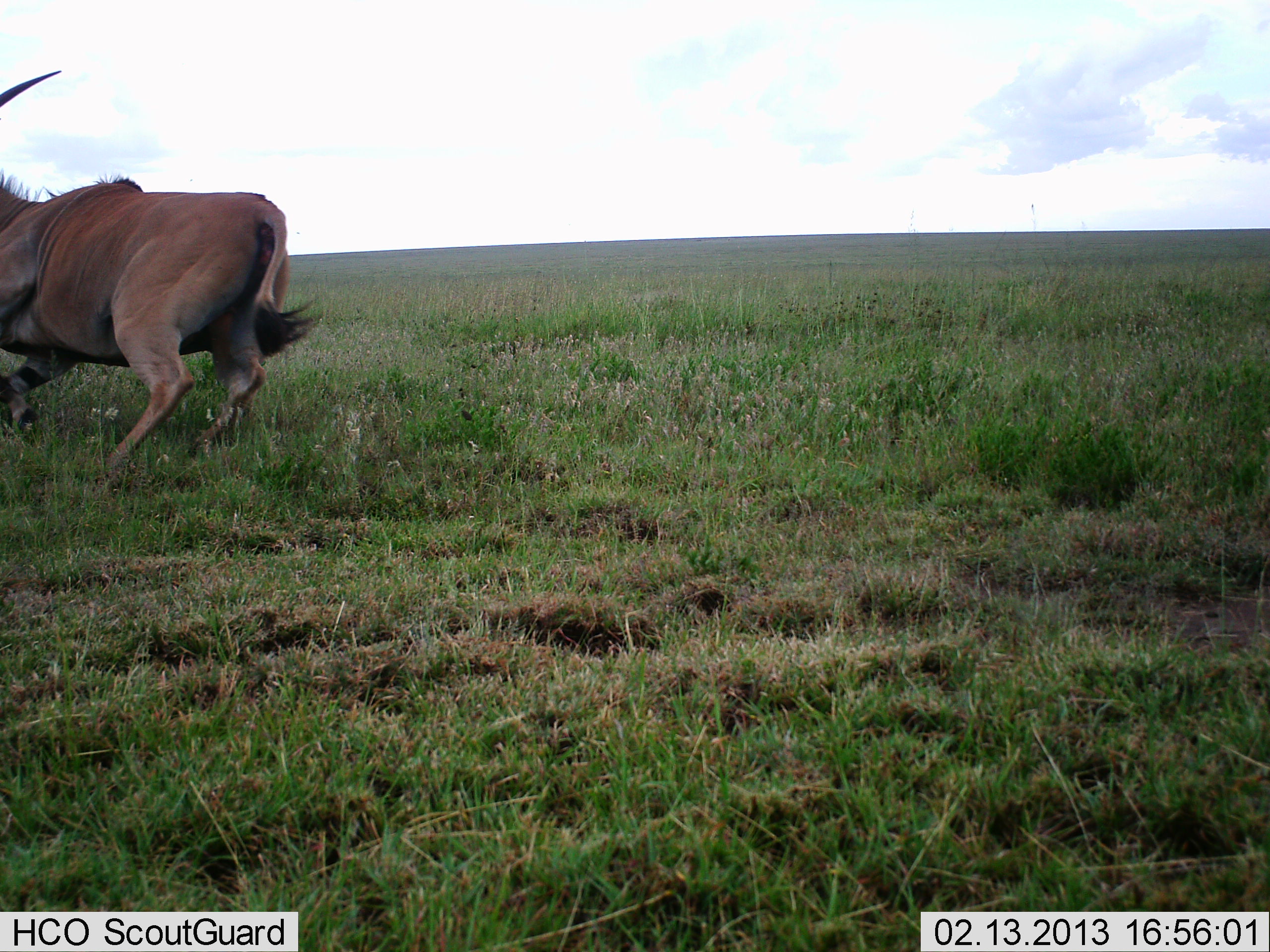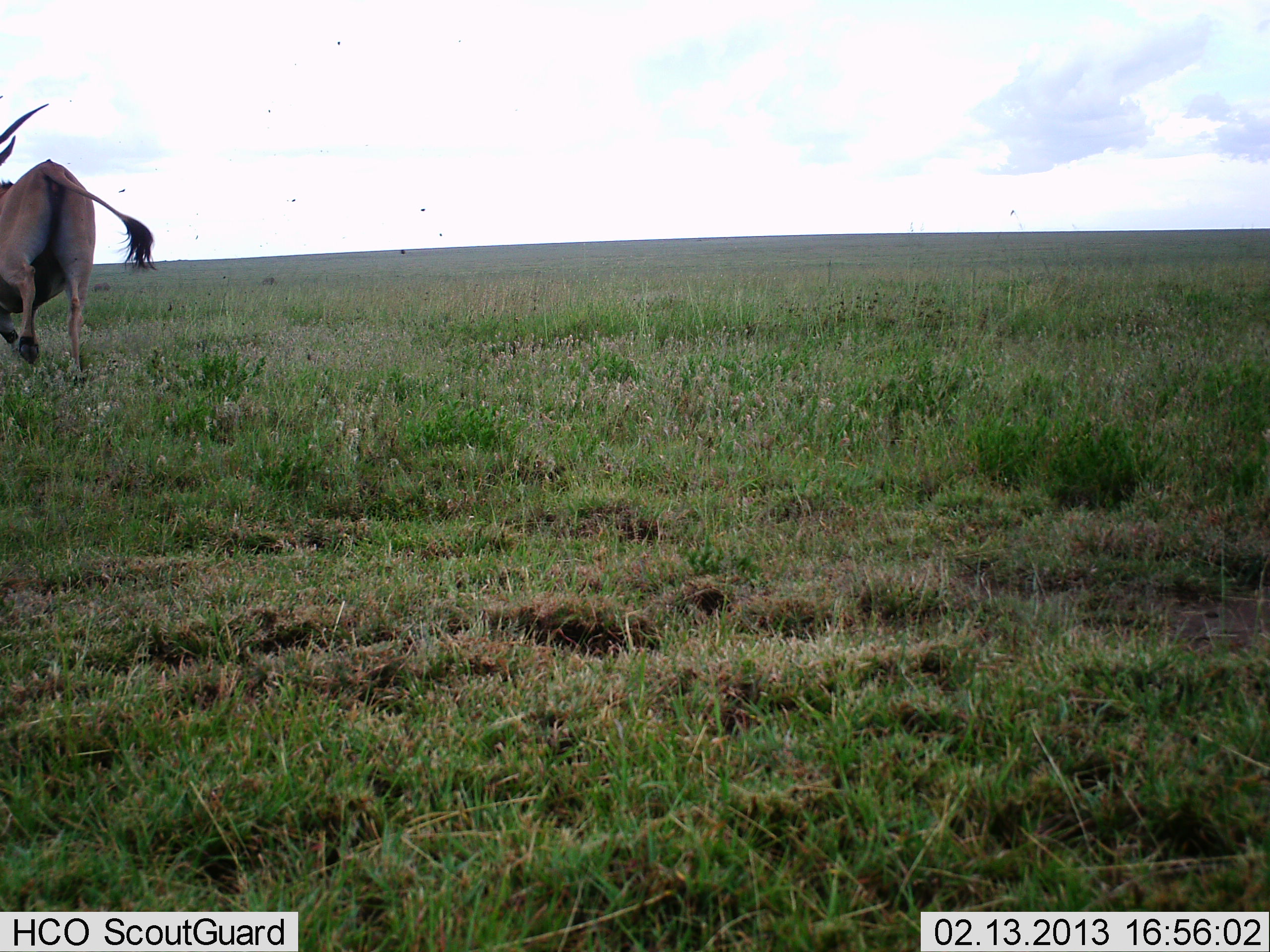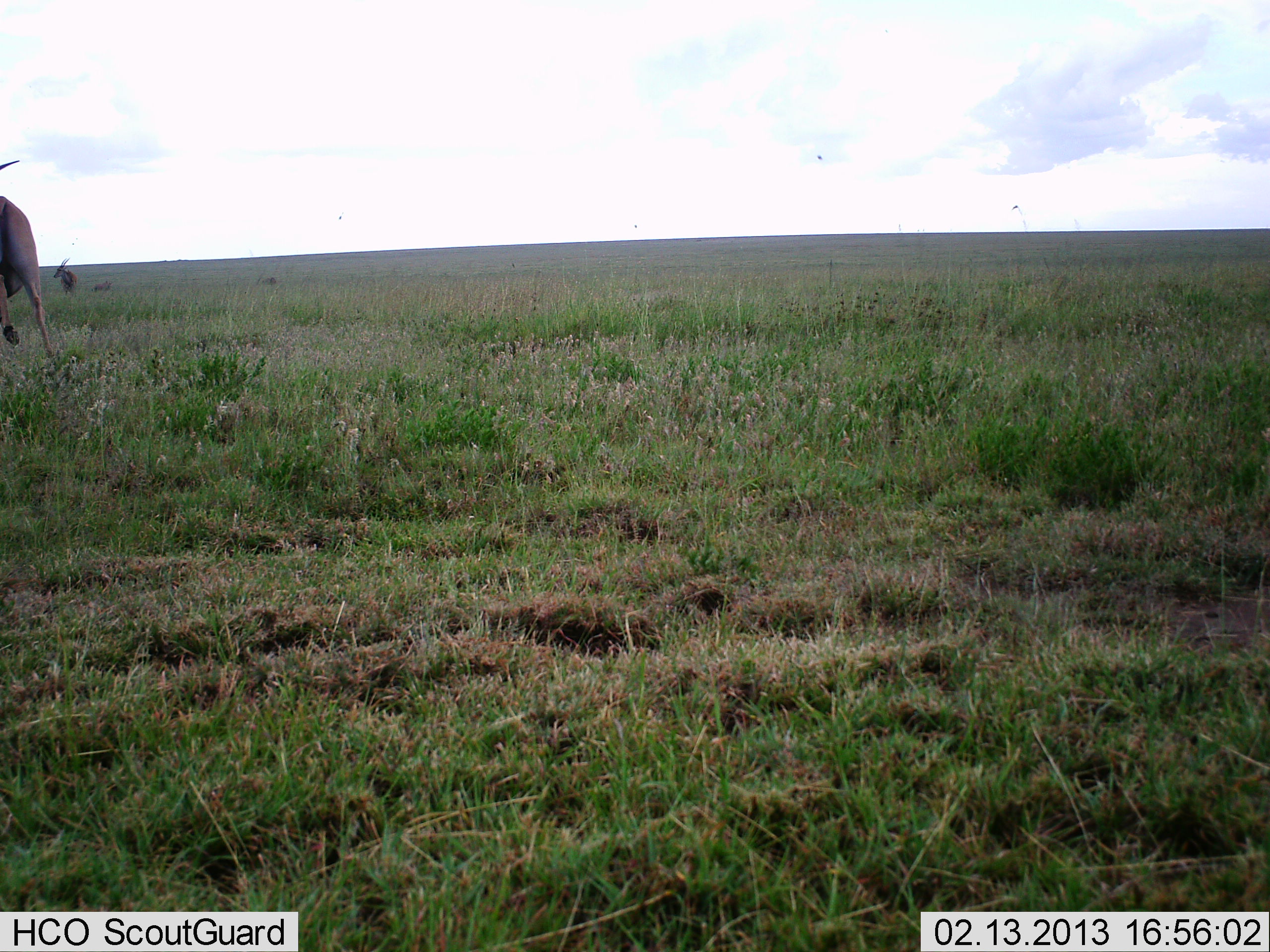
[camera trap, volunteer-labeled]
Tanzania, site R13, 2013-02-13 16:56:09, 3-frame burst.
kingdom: Animalia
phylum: Chordata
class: Mammalia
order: Artiodactyla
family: Bovidae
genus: Tragelaphus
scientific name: Tragelaphus oryx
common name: eland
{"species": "eland (Tragelaphus oryx)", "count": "1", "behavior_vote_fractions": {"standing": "14%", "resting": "0%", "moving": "100%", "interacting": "5%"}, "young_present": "0%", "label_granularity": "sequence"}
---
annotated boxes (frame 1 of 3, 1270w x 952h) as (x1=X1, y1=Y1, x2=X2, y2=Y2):
animal: (x1=0, y1=69, x2=325, y2=497)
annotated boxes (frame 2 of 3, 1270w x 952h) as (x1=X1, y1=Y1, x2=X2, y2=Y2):
animal: (x1=0, y1=101, x2=159, y2=383)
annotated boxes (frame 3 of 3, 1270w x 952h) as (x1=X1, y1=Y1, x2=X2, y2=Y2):
animal: (x1=0, y1=160, x2=54, y2=361)